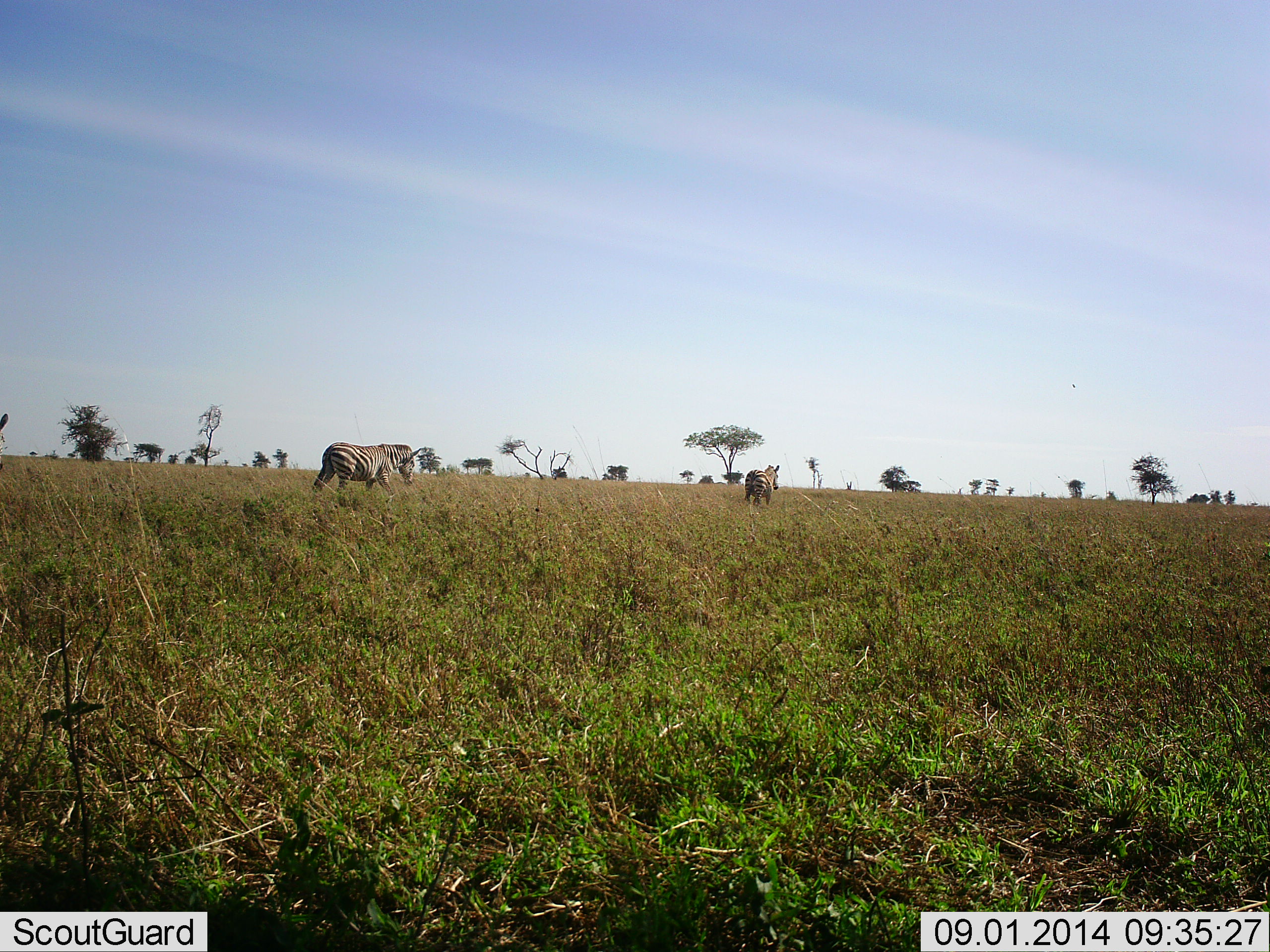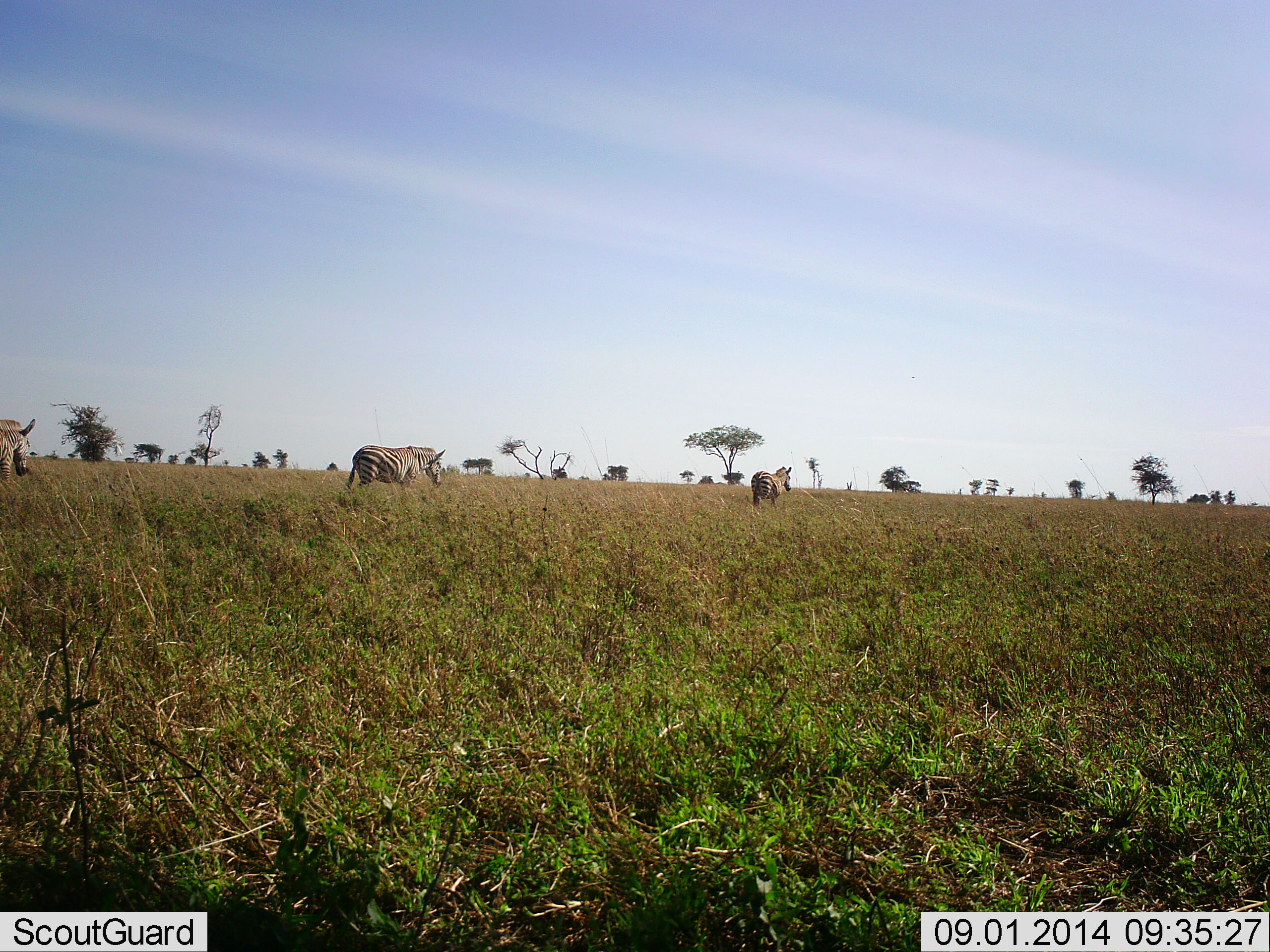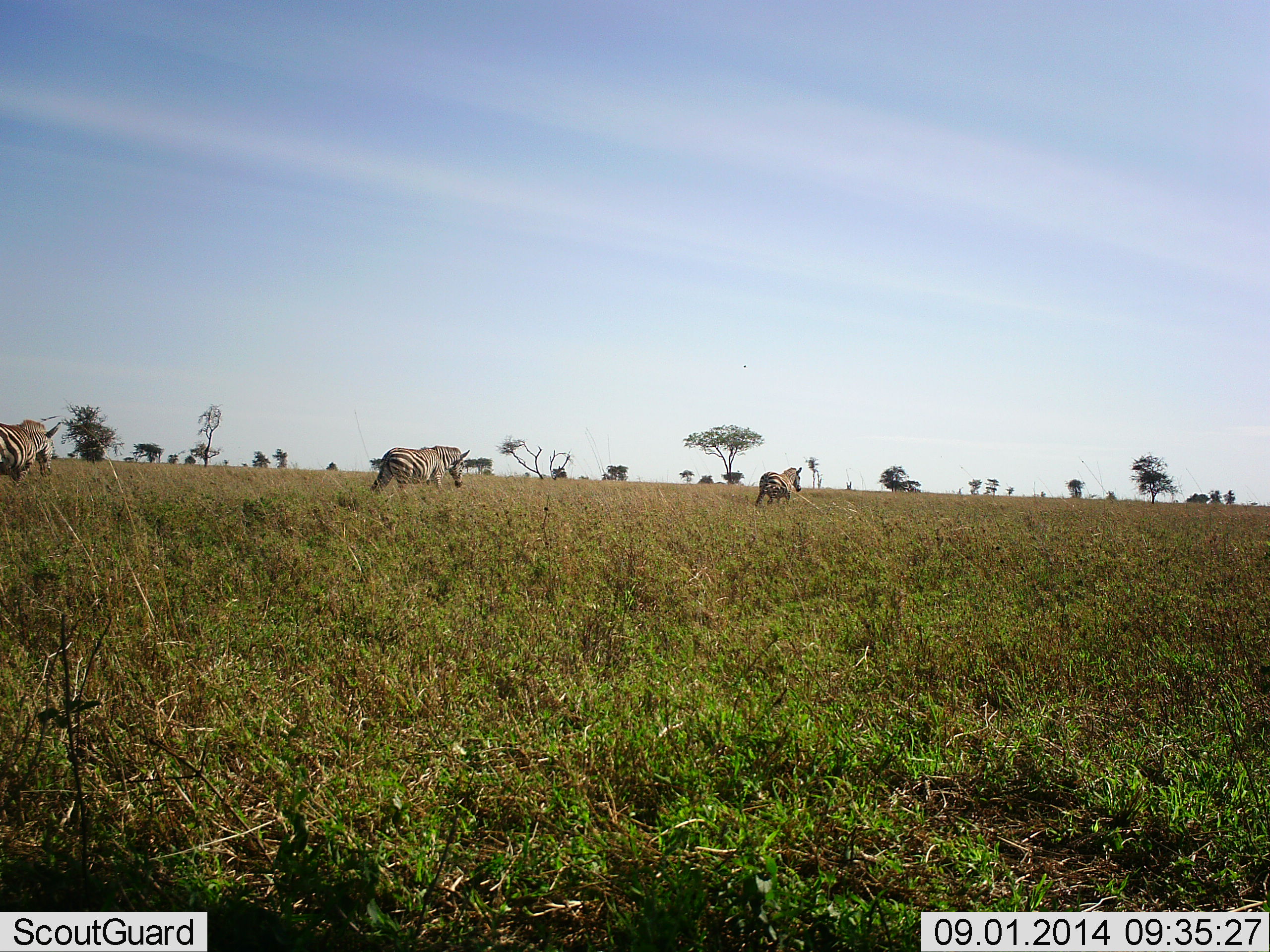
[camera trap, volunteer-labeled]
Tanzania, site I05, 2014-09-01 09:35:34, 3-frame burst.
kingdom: Animalia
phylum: Chordata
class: Mammalia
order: Perissodactyla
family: Equidae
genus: Equus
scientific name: Equus quagga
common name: plains zebra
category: zebra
Zebra (plains zebra) (Equus quagga), count 3. Behavior (volunteer vote fractions): standing 10%, resting 0%, moving 100%, interacting 0%. Young present (vote fraction): 0%. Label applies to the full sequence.